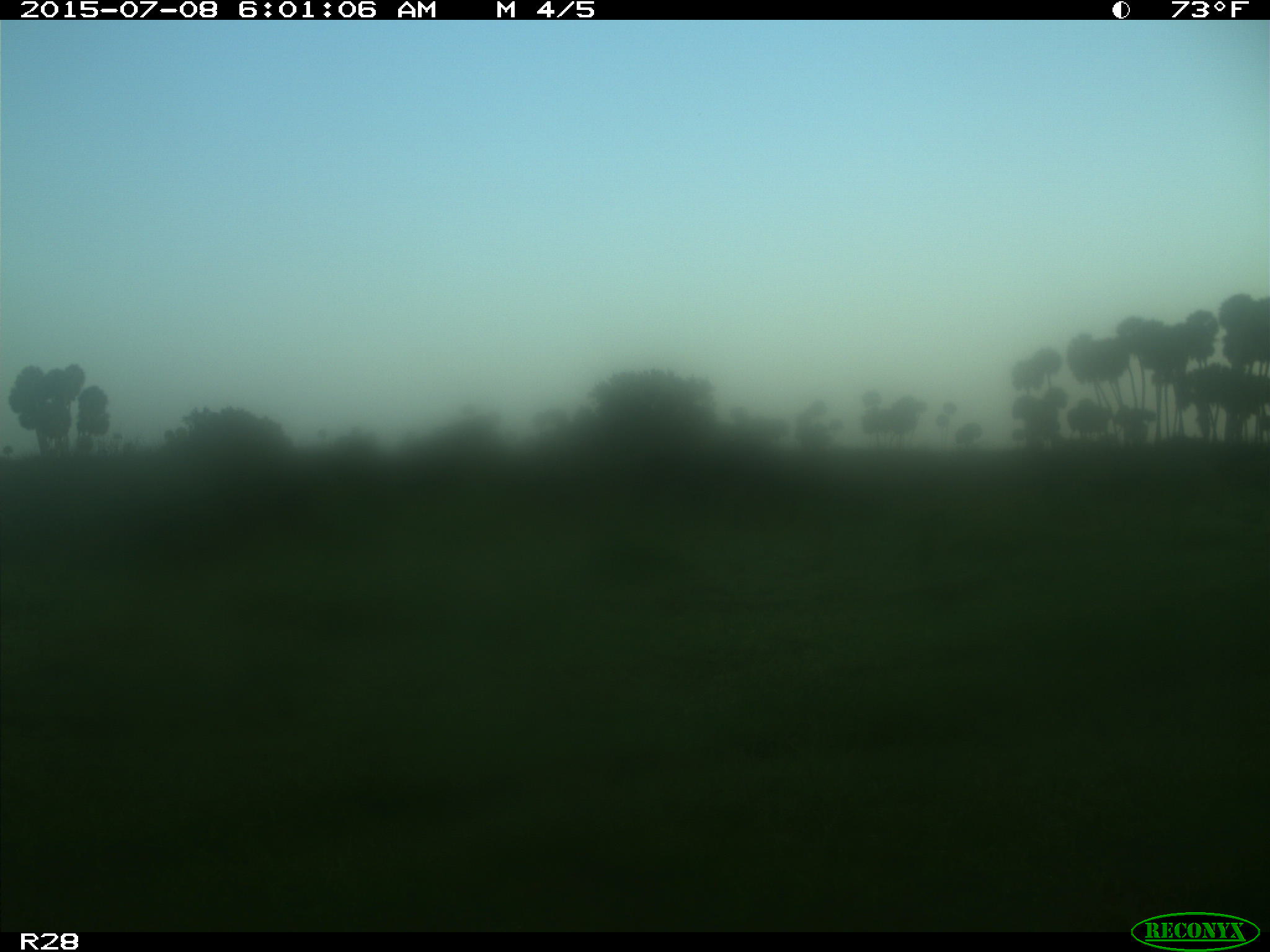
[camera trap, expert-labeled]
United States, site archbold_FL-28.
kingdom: Animalia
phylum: Chordata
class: Mammalia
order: Artiodactyla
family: Bovidae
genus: Bos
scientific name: Bos taurus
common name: domestic cow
Bos taurus (domestic cow).